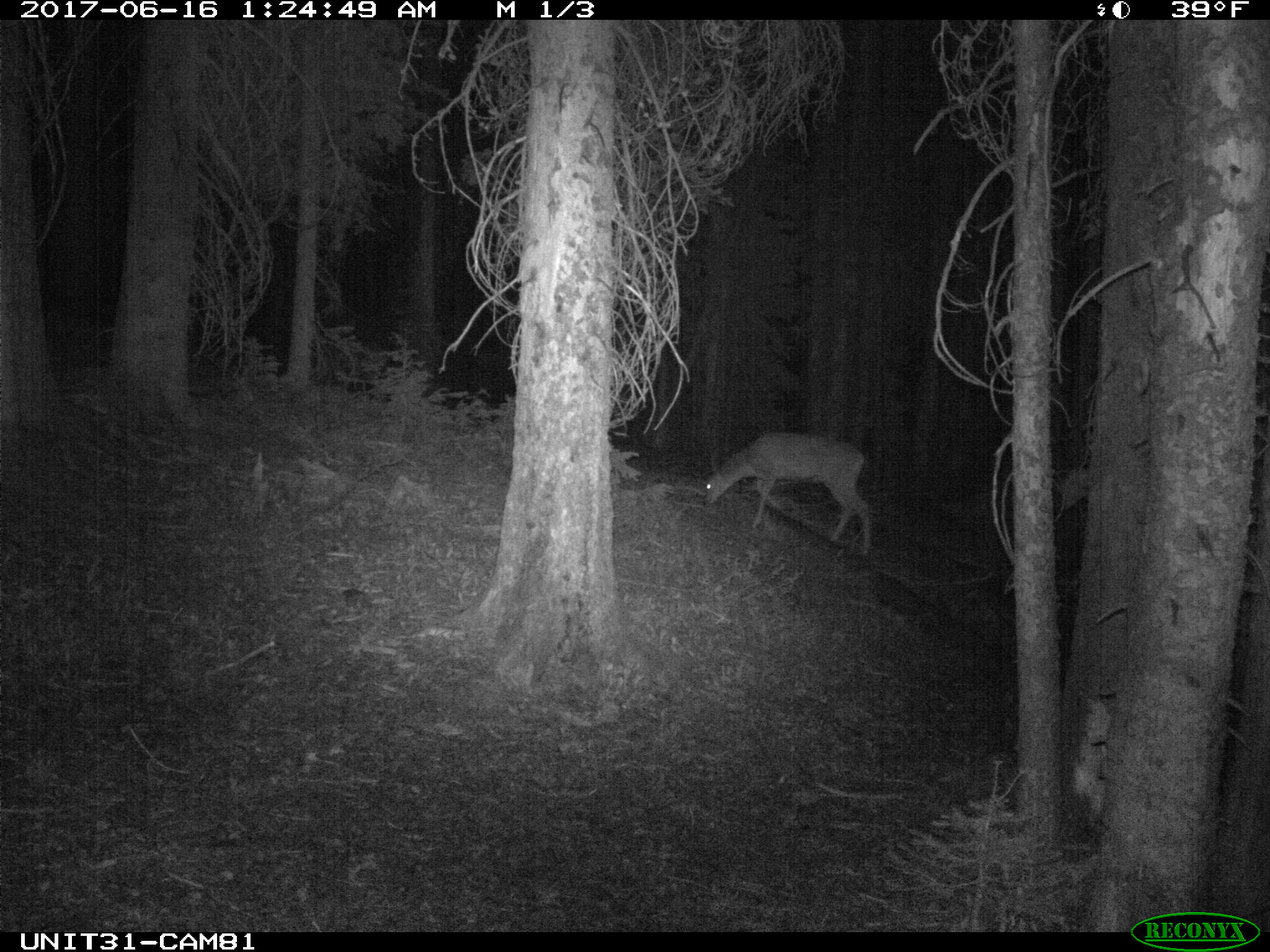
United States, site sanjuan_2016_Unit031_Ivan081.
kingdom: Animalia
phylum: Chordata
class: Mammalia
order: Artiodactyla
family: Cervidae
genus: Odocoileus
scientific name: Odocoileus hemionus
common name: mule deer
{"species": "Odocoileus hemionus (mule deer)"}